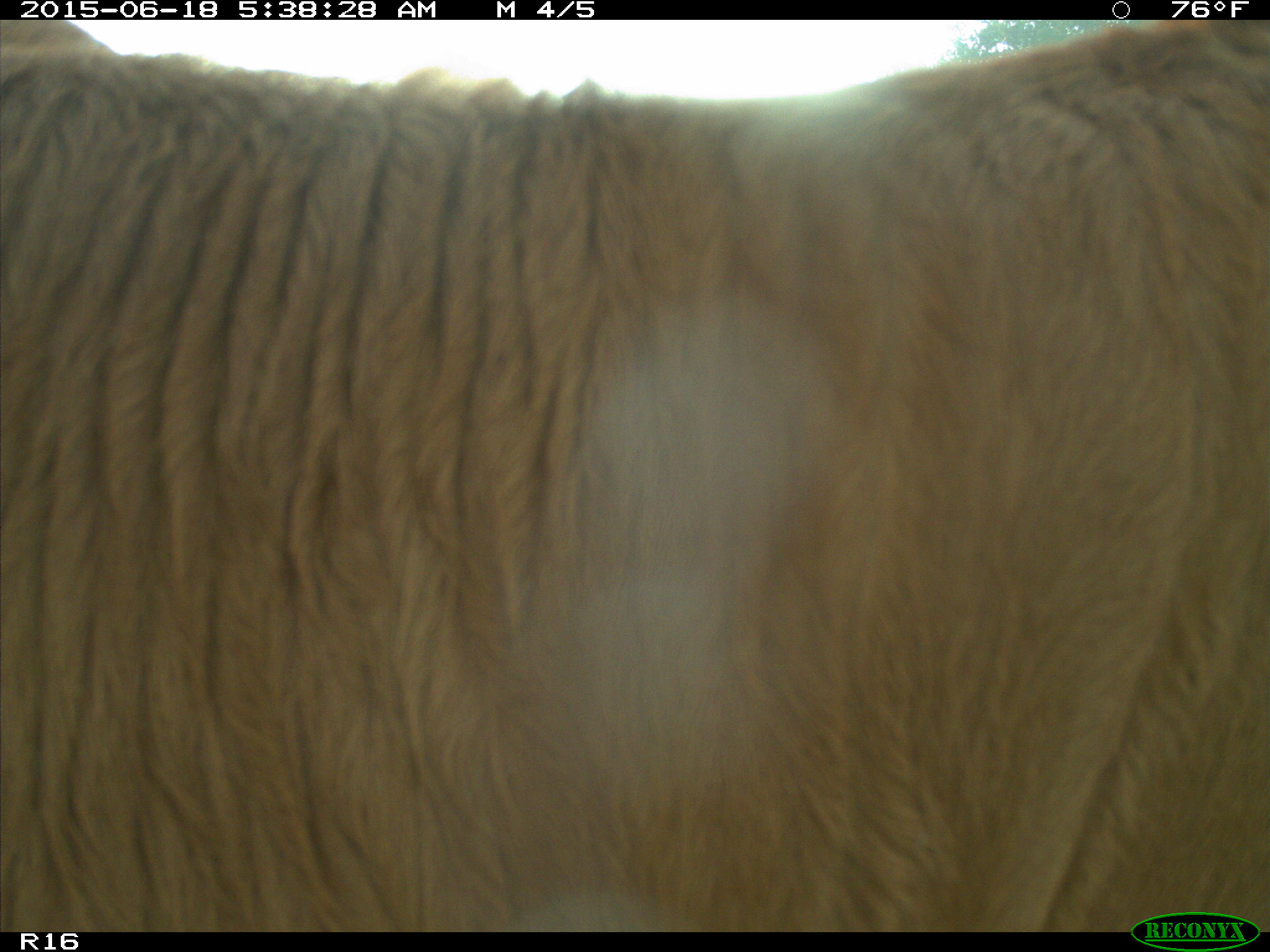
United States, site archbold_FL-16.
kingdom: Animalia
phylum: Chordata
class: Mammalia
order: Artiodactyla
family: Bovidae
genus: Bos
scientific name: Bos taurus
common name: domestic cow